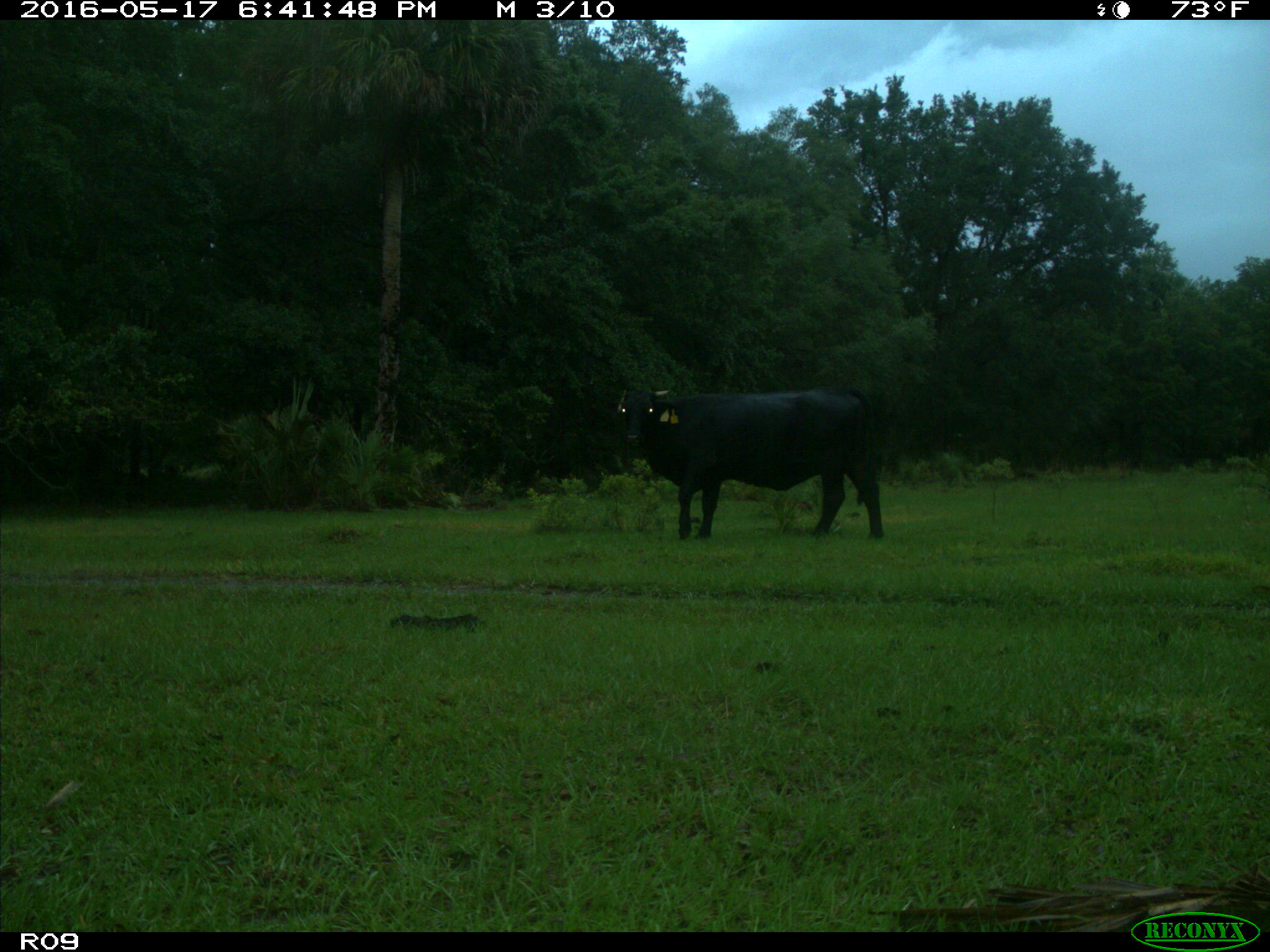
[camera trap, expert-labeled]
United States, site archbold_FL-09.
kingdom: Animalia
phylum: Chordata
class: Mammalia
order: Artiodactyla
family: Bovidae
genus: Bos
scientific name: Bos taurus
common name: domestic cow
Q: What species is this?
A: Bos taurus (domestic cow).